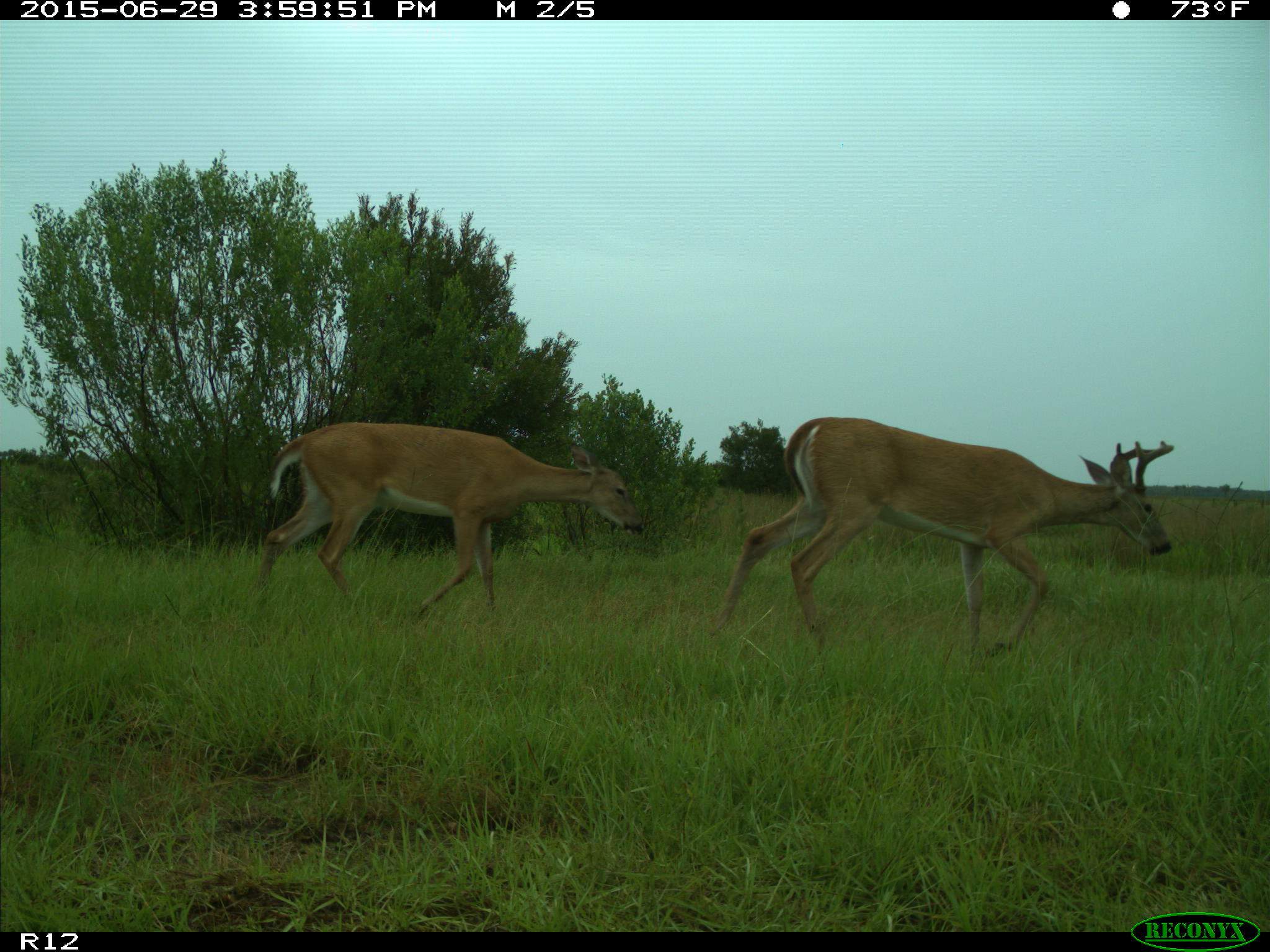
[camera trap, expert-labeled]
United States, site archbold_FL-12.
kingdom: Animalia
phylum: Chordata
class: Mammalia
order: Artiodactyla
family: Cervidae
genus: Odocoileus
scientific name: Odocoileus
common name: deer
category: unidentified deer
Unidentified deer (deer) (Odocoileus).